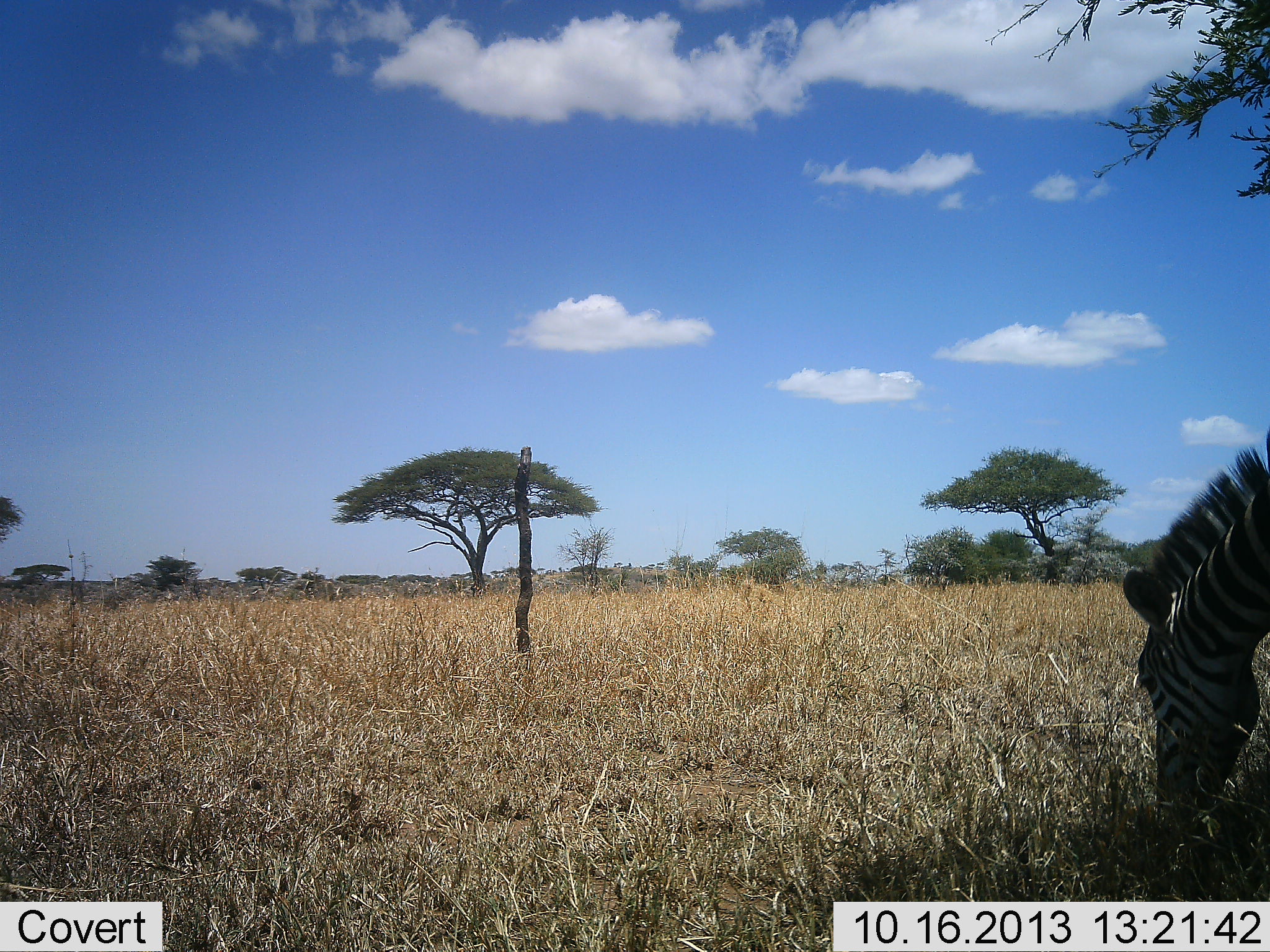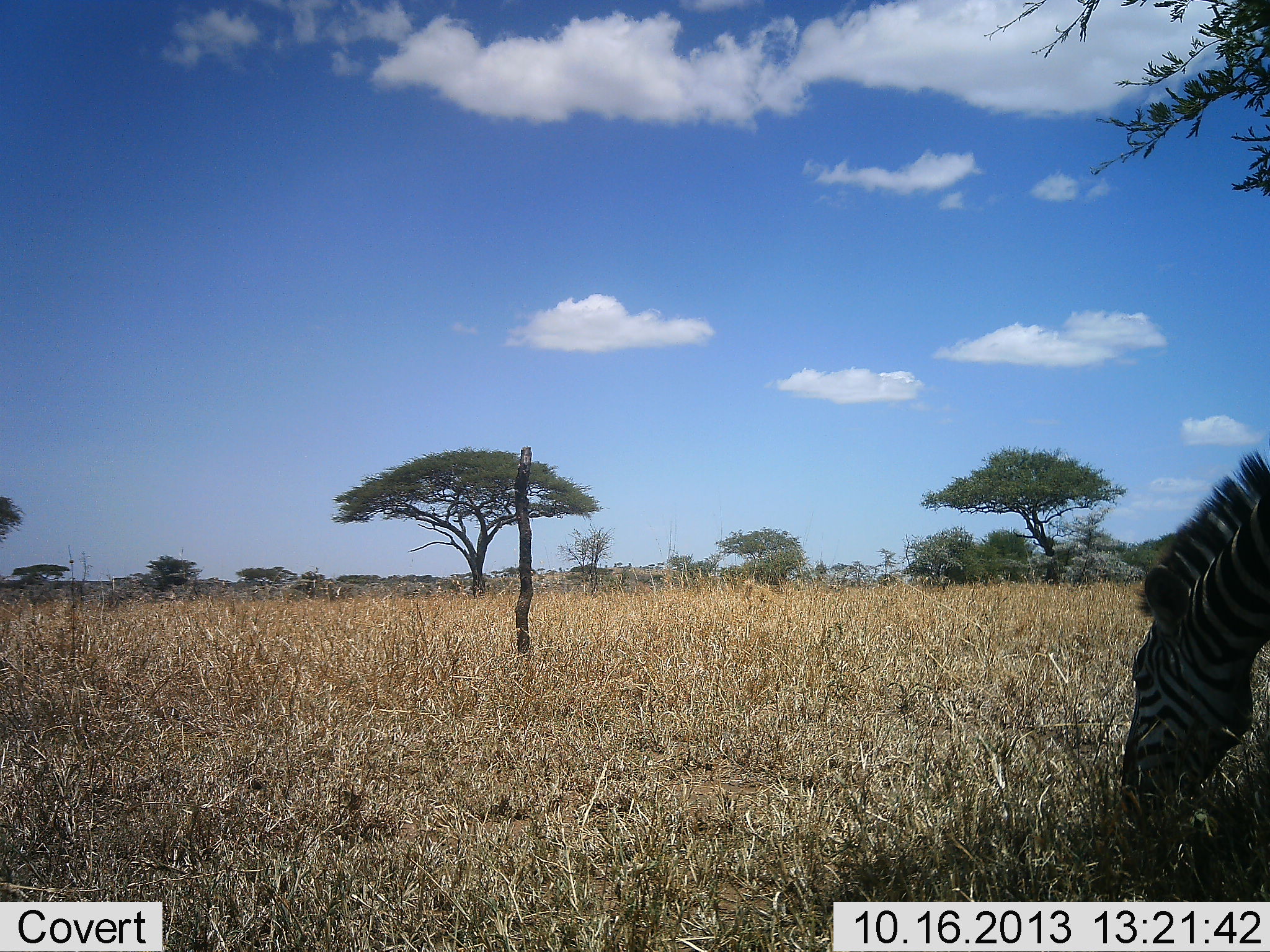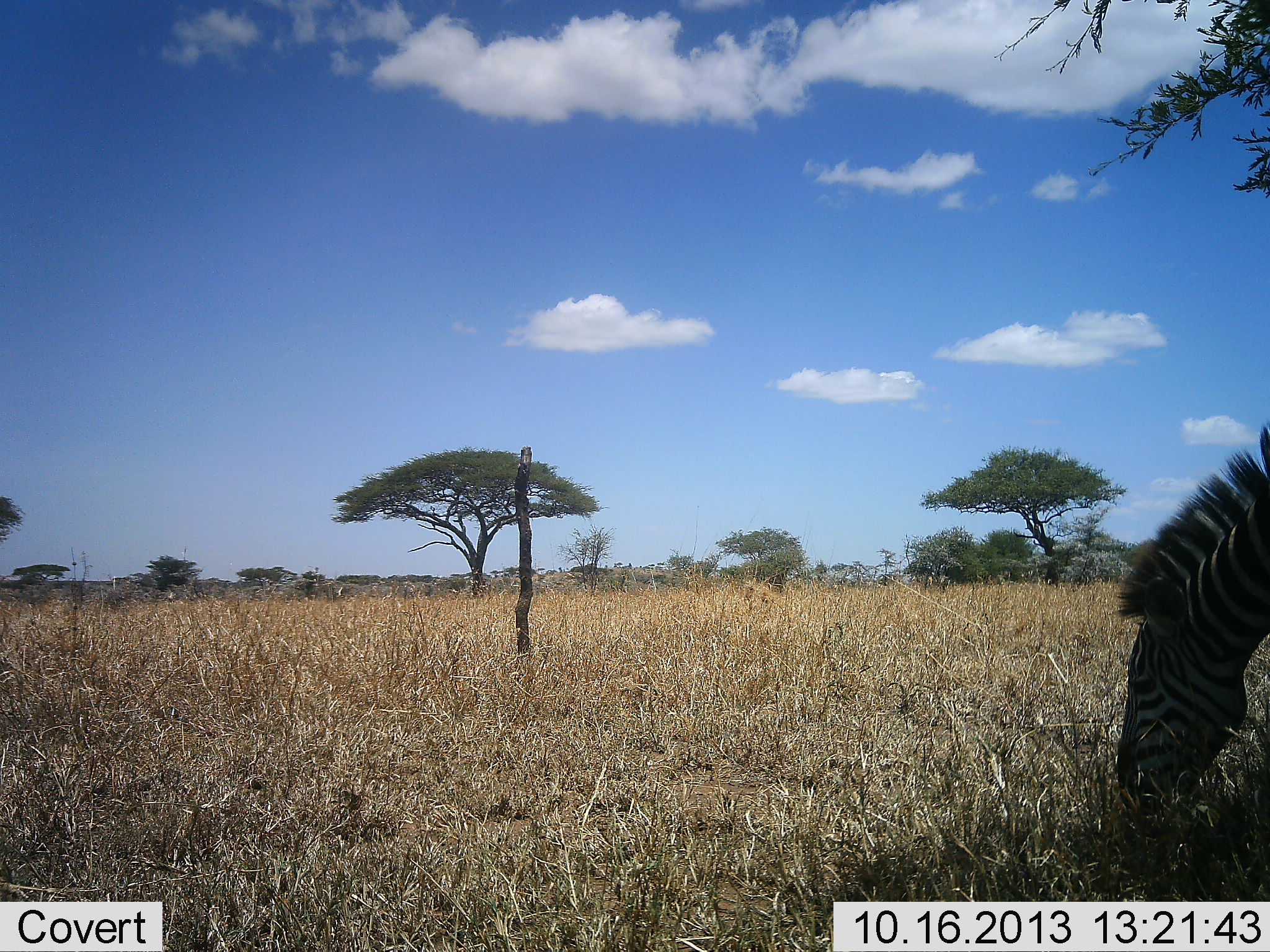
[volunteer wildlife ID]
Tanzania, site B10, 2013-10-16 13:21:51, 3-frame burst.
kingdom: Animalia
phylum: Chordata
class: Mammalia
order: Perissodactyla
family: Equidae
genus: Equus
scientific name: Equus quagga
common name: plains zebra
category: zebra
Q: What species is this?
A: Zebra (plains zebra) (Equus quagga).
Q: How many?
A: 1.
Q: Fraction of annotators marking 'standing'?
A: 30%.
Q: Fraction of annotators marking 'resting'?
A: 0%.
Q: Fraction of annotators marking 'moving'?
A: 0%.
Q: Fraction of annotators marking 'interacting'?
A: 0%.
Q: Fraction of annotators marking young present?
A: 0%.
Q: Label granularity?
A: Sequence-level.